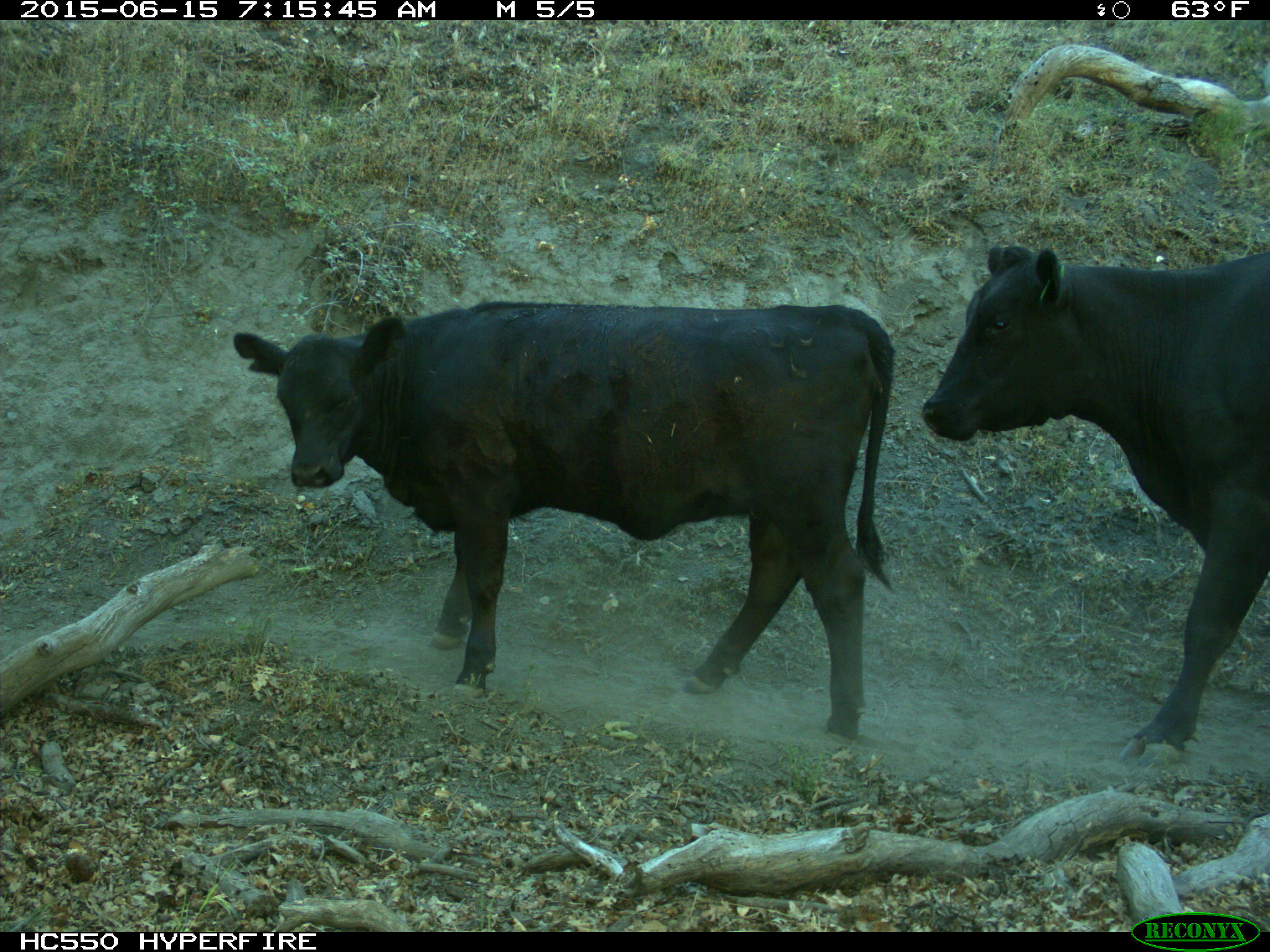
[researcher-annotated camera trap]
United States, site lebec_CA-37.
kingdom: Animalia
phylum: Chordata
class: Mammalia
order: Artiodactyla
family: Bovidae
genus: Bos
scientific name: Bos taurus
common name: domestic cow